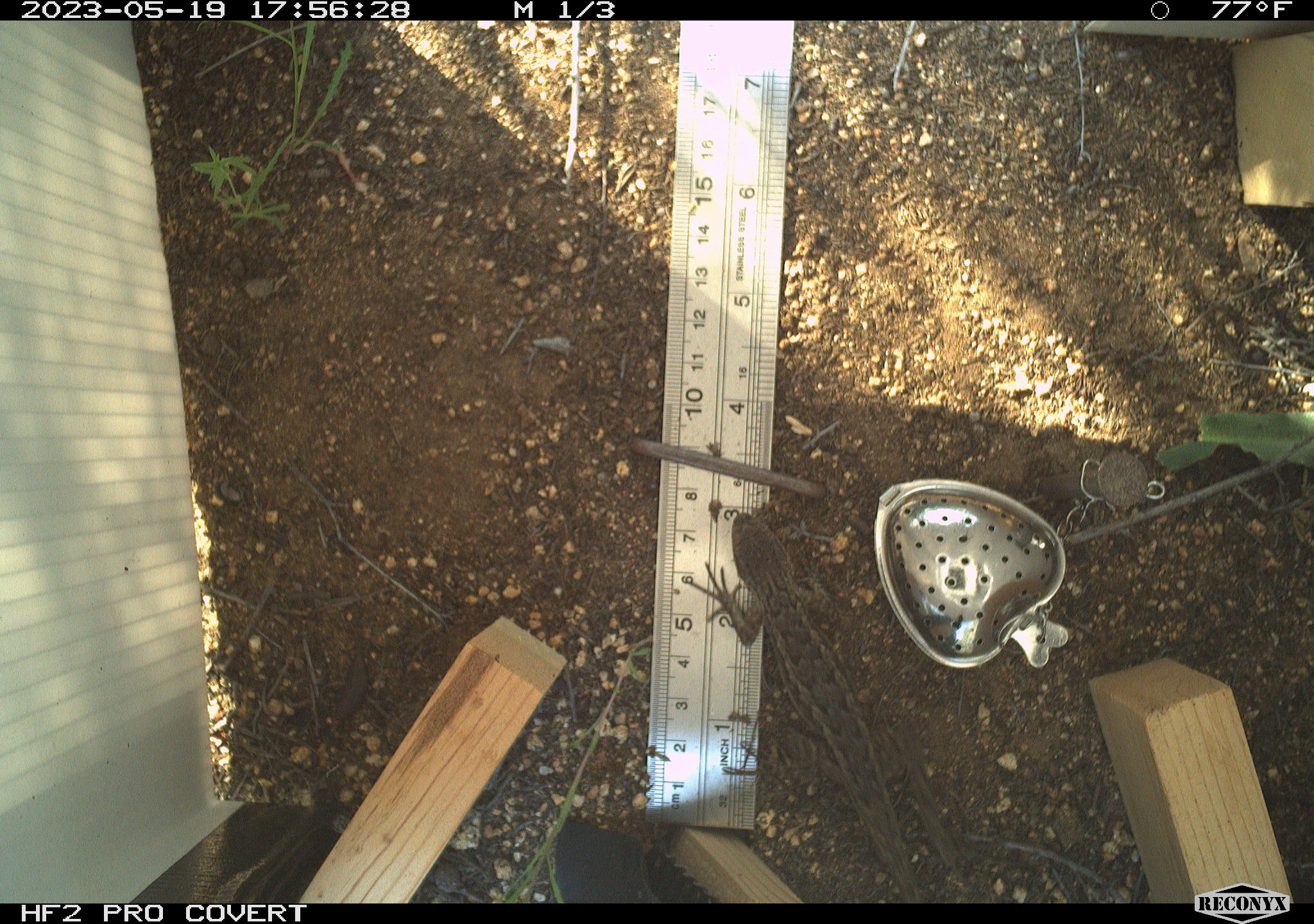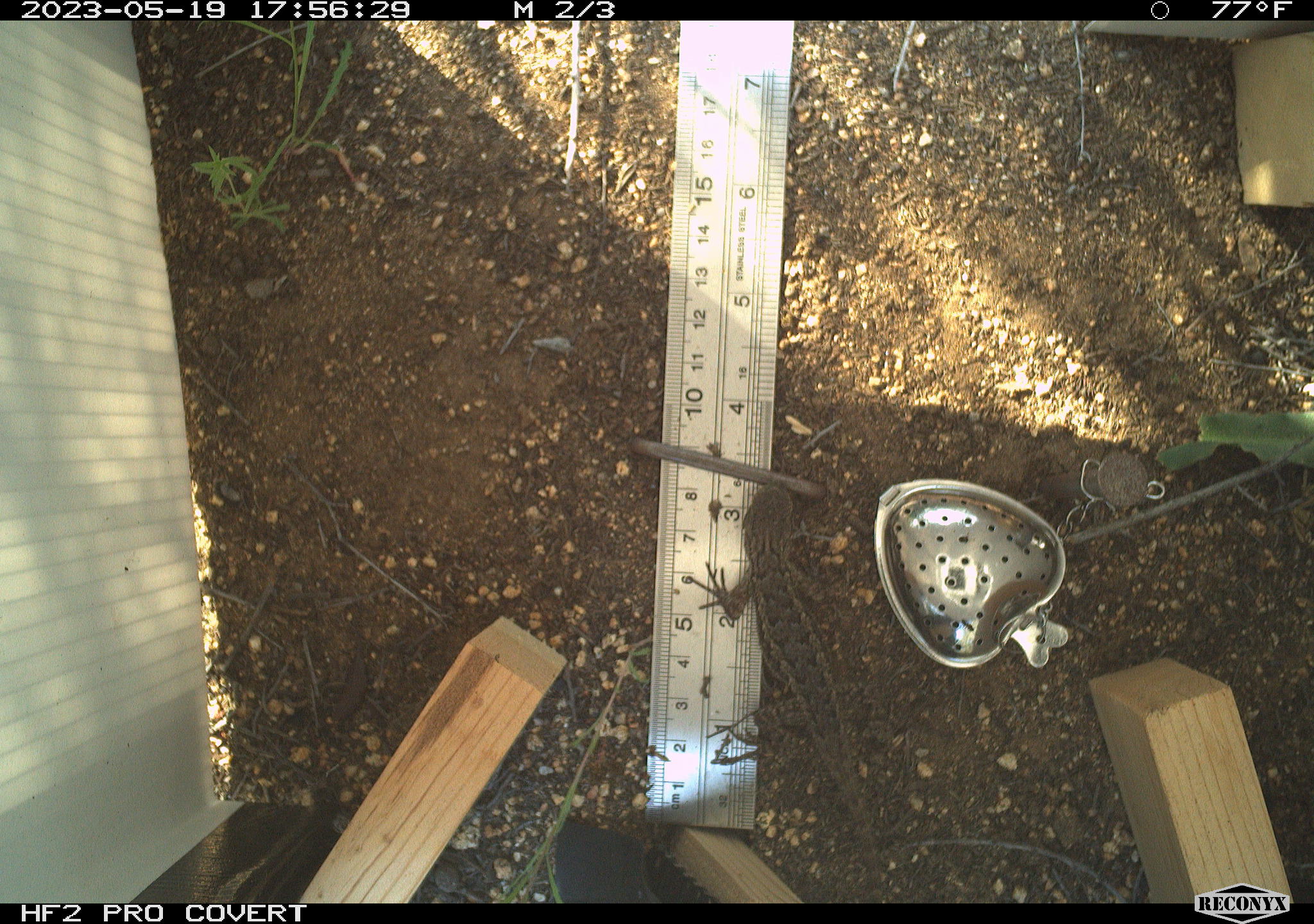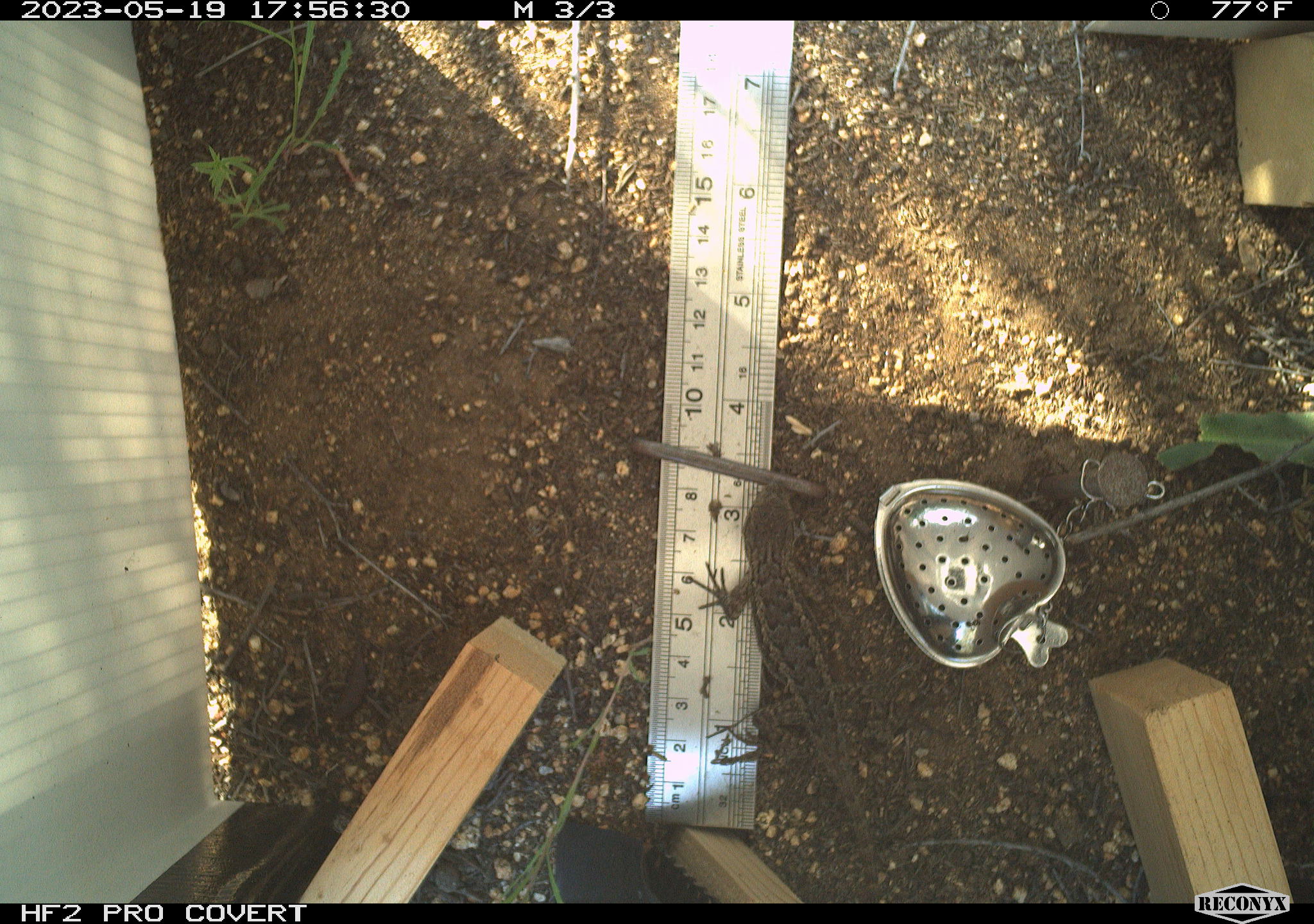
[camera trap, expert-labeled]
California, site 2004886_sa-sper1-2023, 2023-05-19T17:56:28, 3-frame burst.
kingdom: Animalia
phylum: Chordata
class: Reptilia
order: Squamata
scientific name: Squamata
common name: lizards and snakes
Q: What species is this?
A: Lizards and snakes (Squamata).